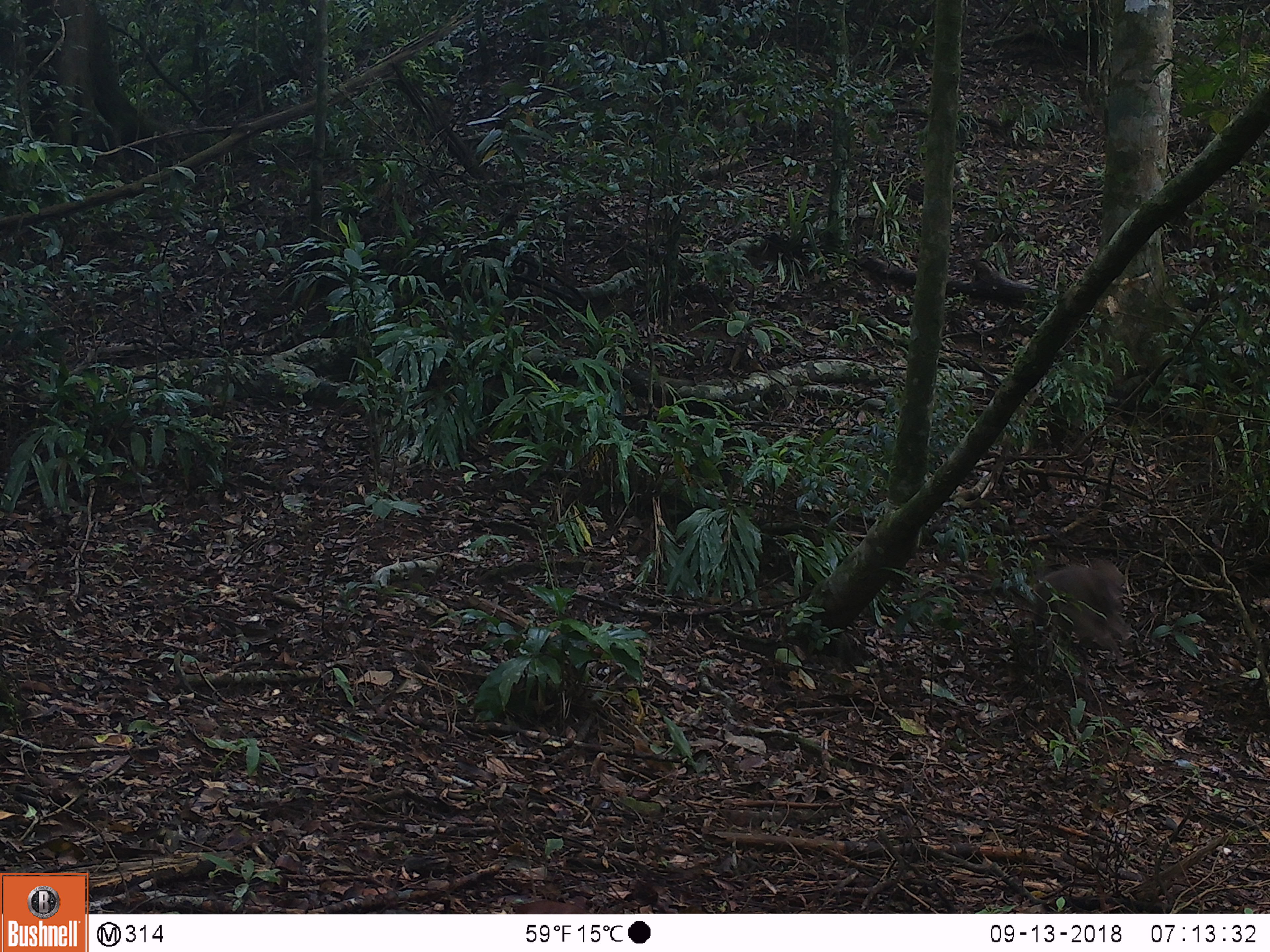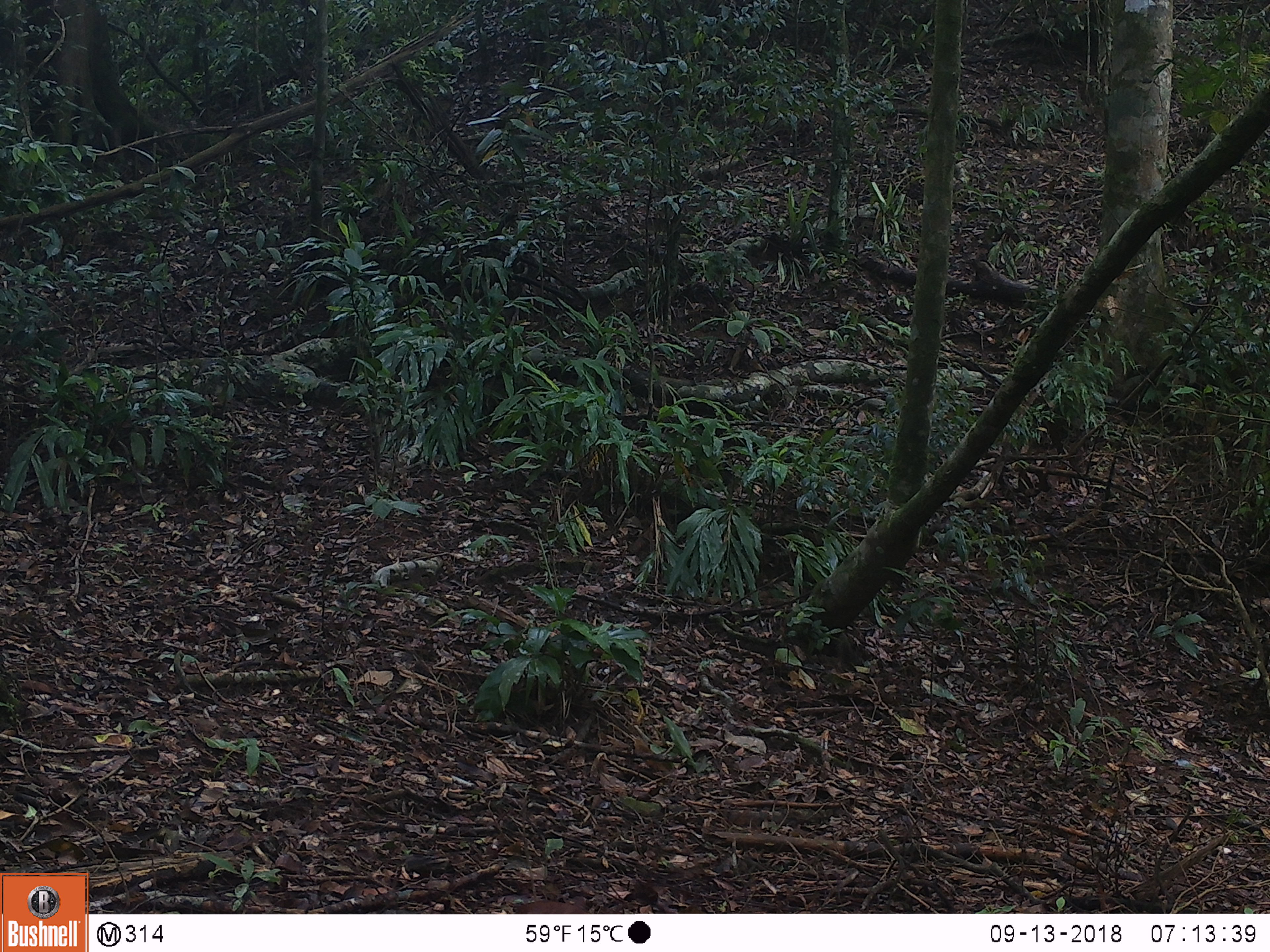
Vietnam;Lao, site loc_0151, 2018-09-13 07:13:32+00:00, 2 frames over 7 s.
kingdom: Animalia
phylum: Chordata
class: Mammalia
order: Primates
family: Cercopithecidae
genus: Macaca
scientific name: Macaca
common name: macaque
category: unidentified macaque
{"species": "unidentified macaque (macaque) (Macaca)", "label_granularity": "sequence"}